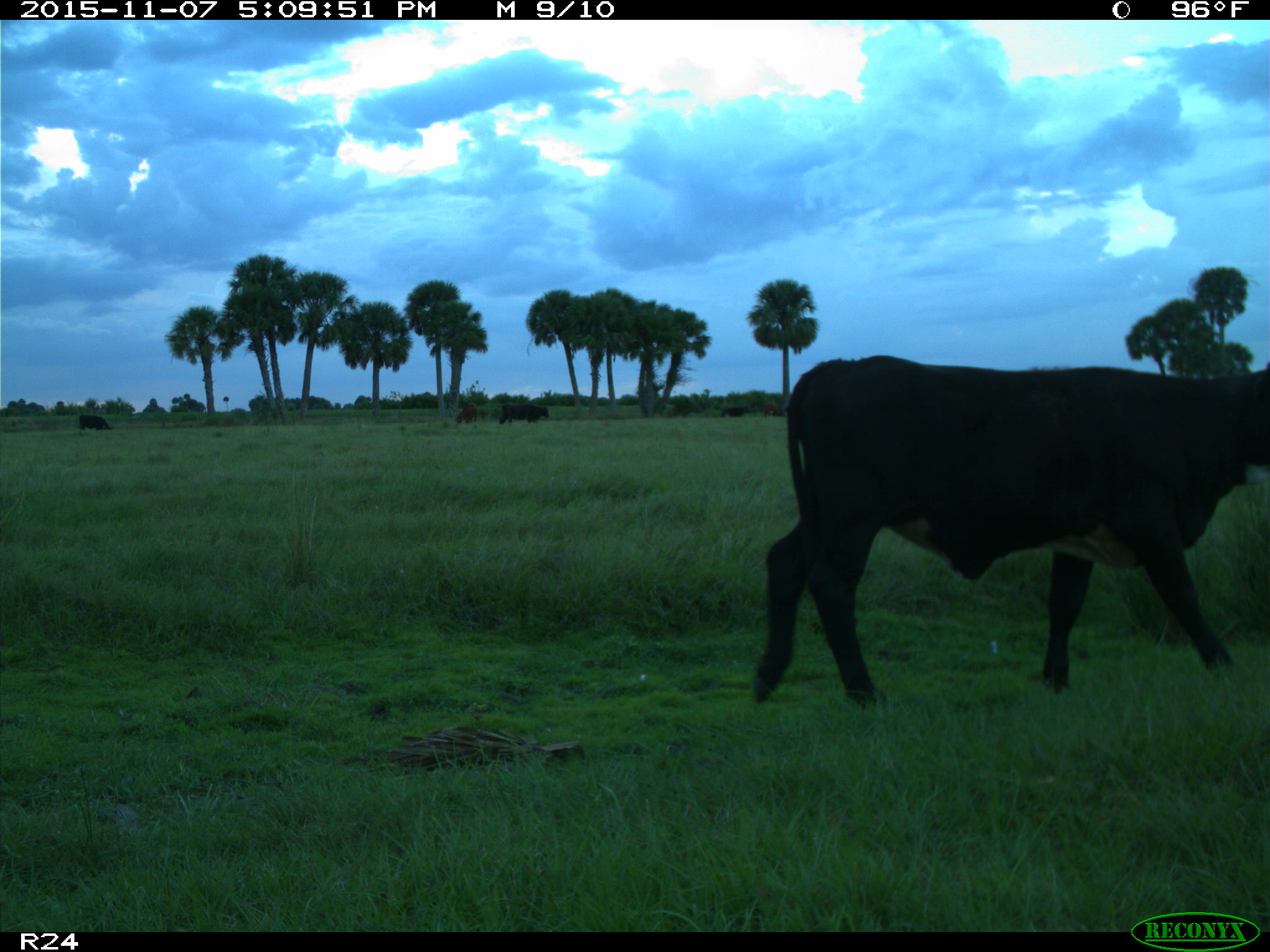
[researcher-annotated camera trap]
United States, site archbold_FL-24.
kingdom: Animalia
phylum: Chordata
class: Mammalia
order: Artiodactyla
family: Bovidae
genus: Bos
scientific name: Bos taurus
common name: domestic cow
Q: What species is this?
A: Bos taurus (domestic cow).